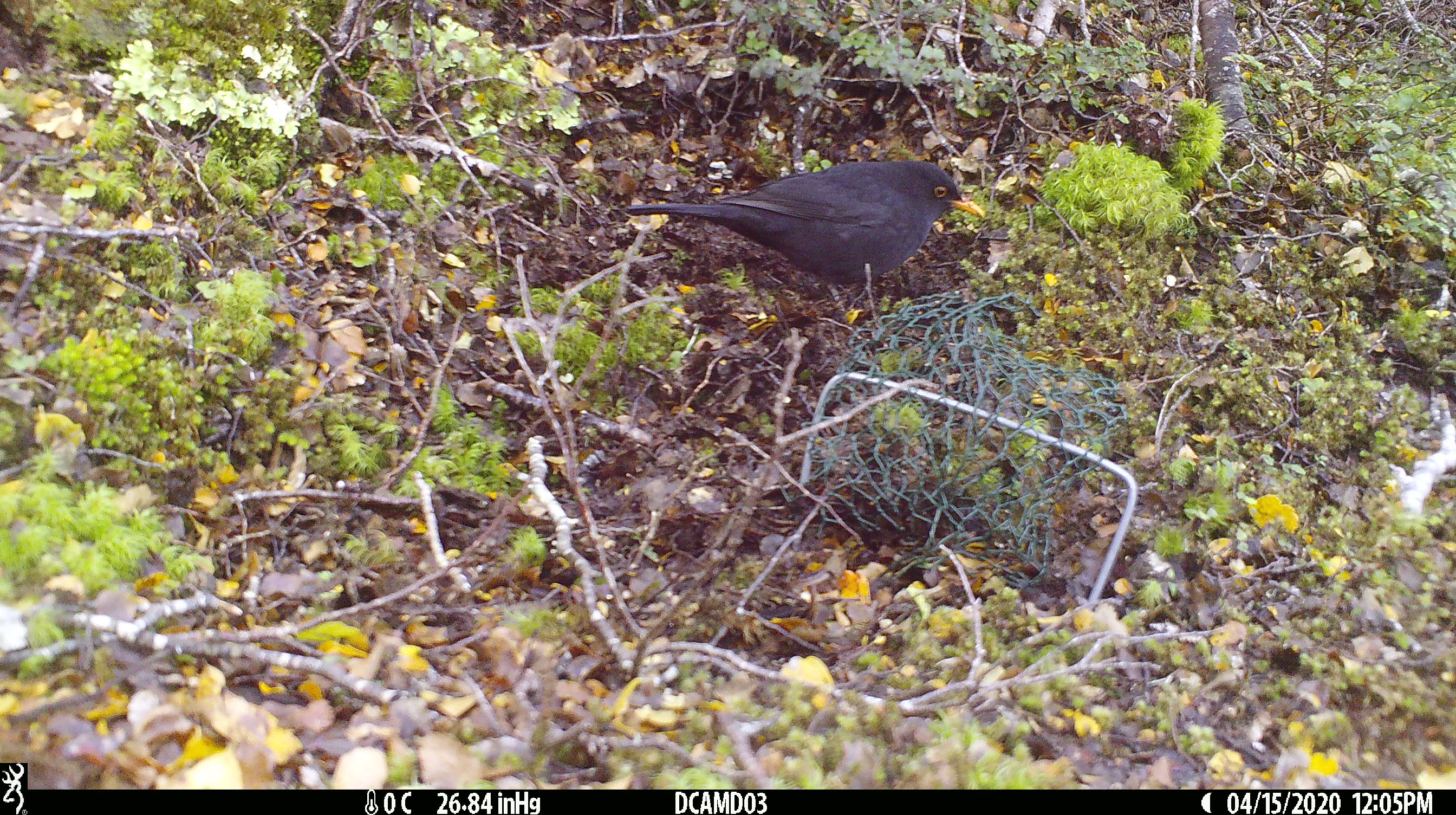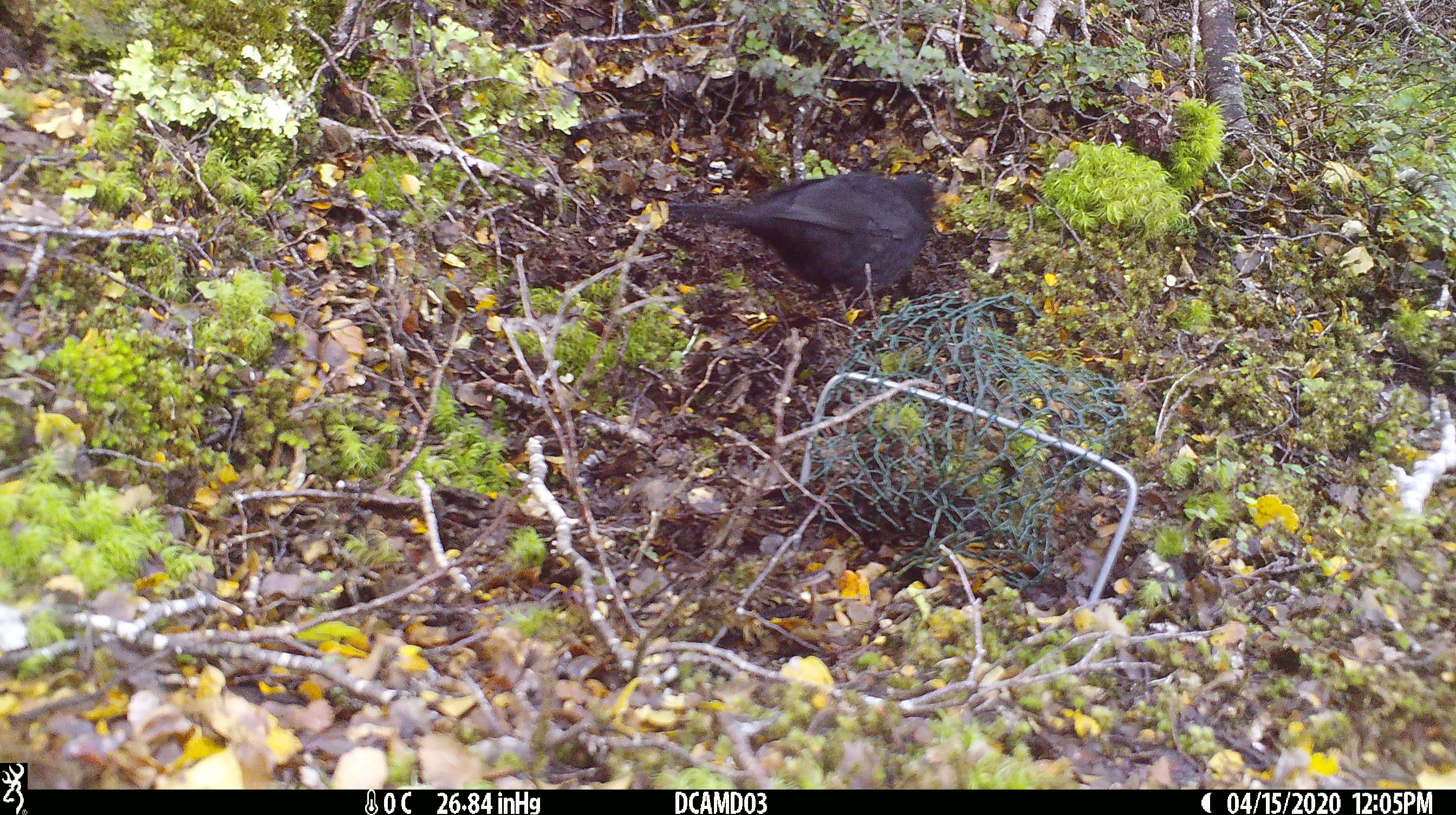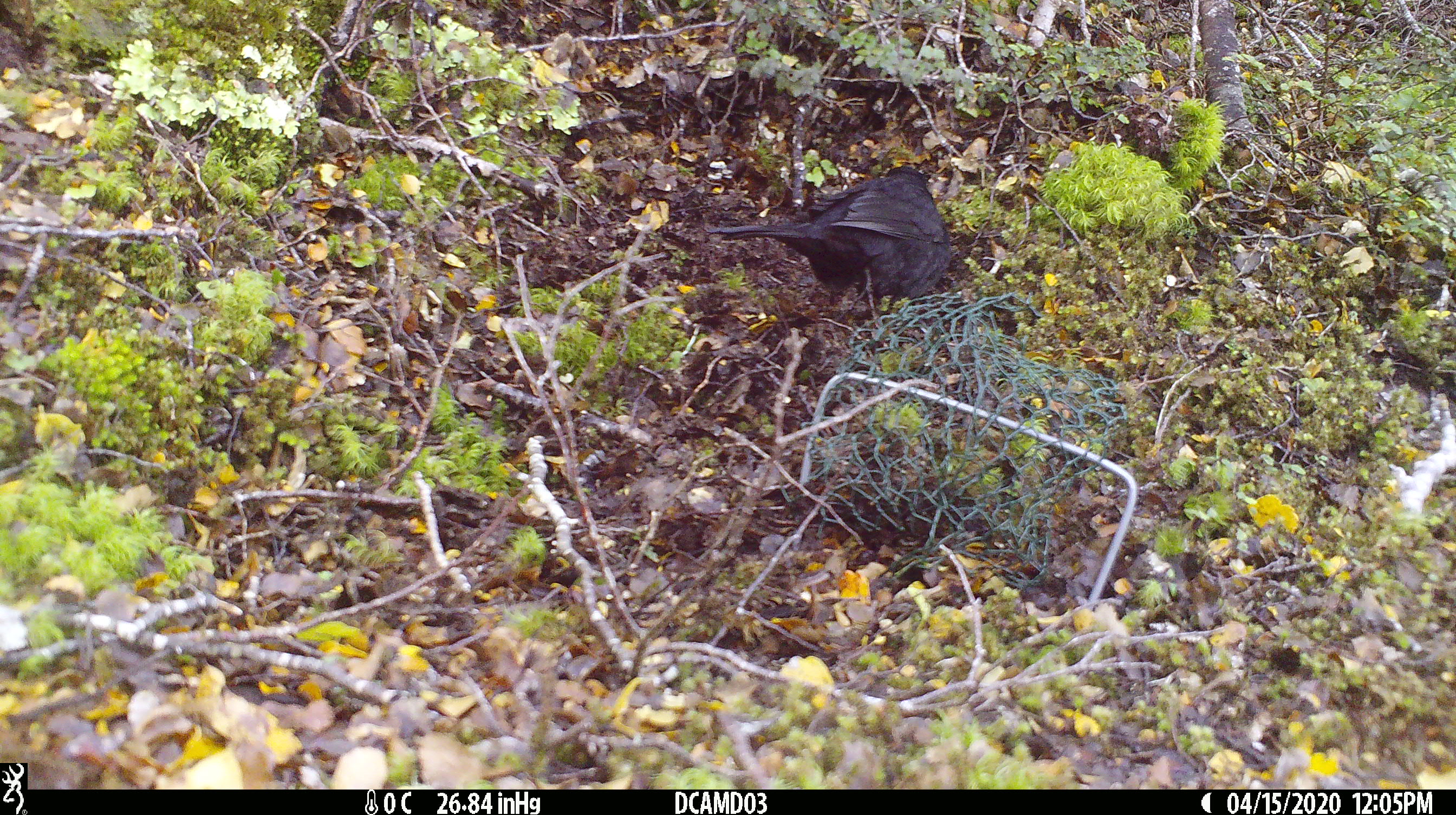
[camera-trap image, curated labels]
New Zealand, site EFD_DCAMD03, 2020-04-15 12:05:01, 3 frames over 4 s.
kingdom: Animalia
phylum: Chordata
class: Aves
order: Passeriformes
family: Turdidae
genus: Turdus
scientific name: Turdus merula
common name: eurasian blackbird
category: blackbird